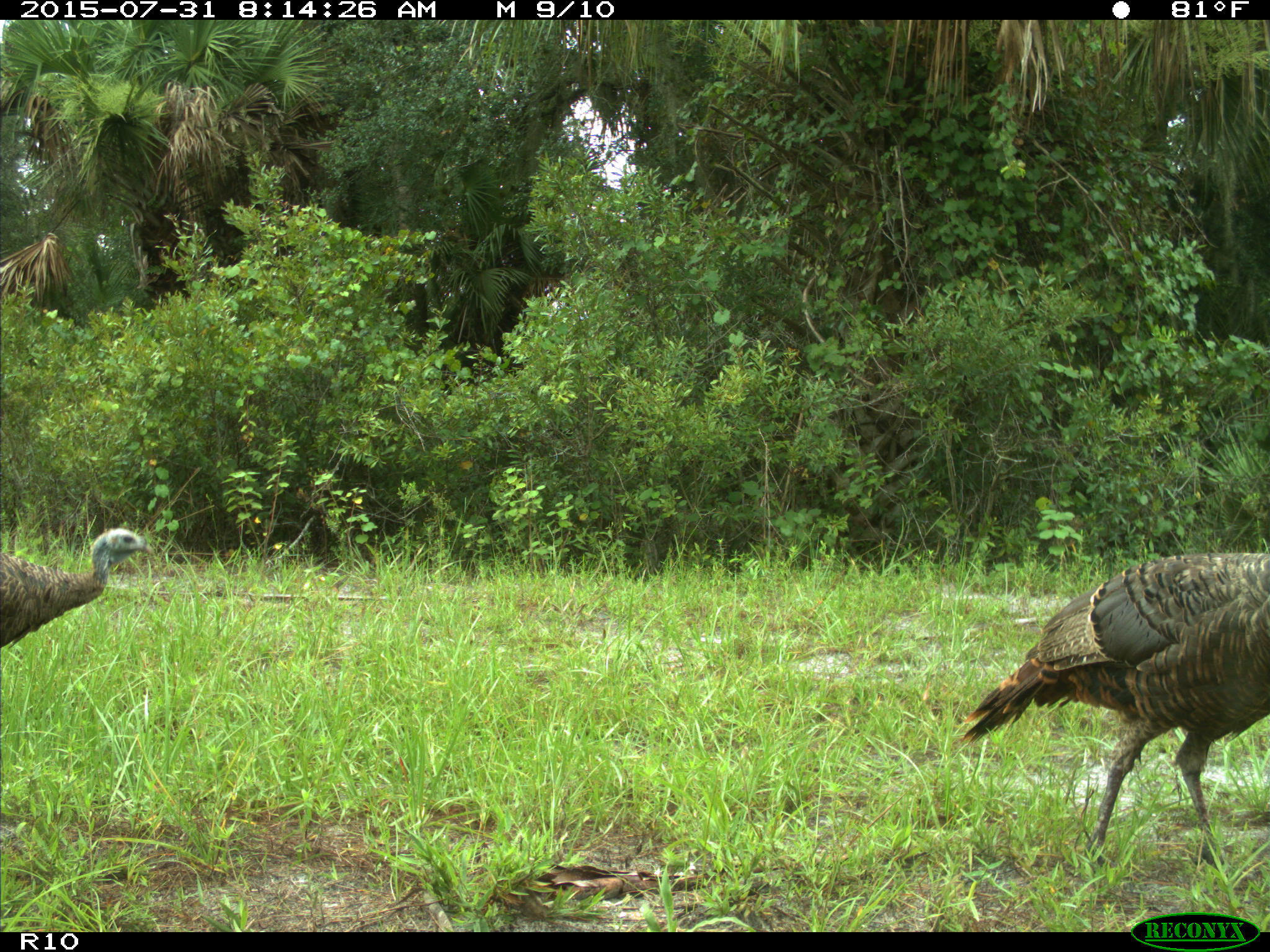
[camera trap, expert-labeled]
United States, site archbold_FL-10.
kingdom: Animalia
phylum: Chordata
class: Aves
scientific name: Aves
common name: birds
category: unidentified bird